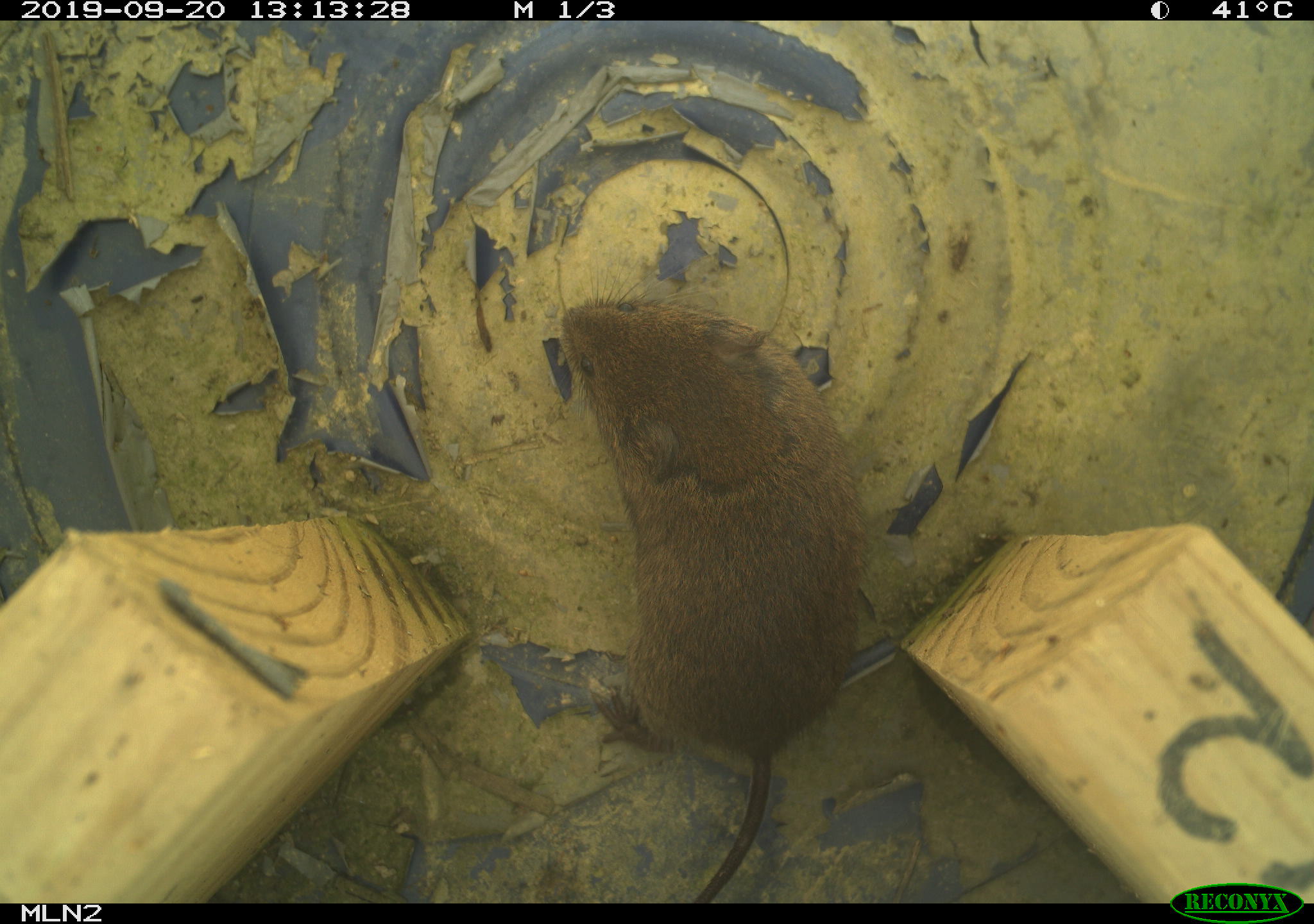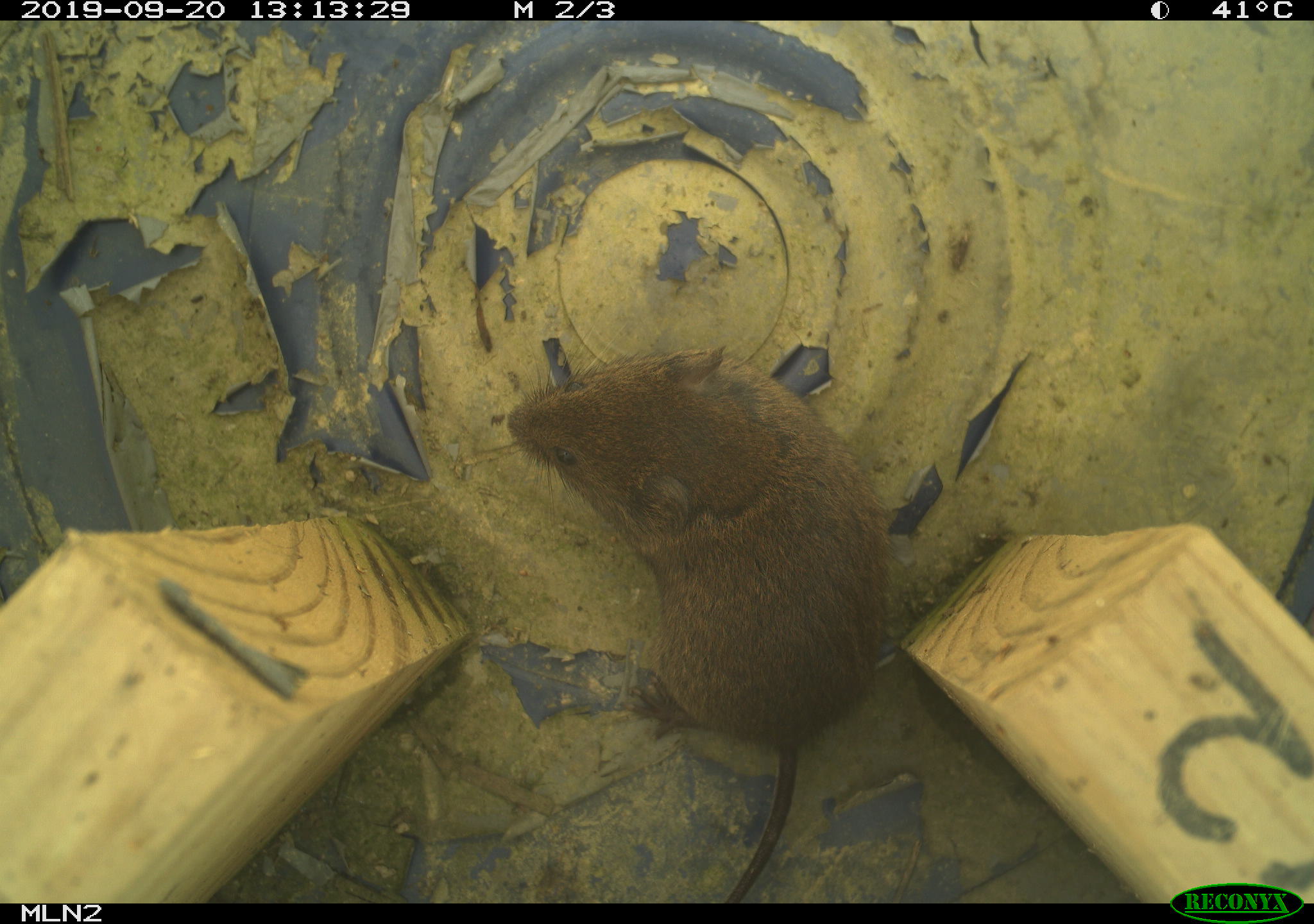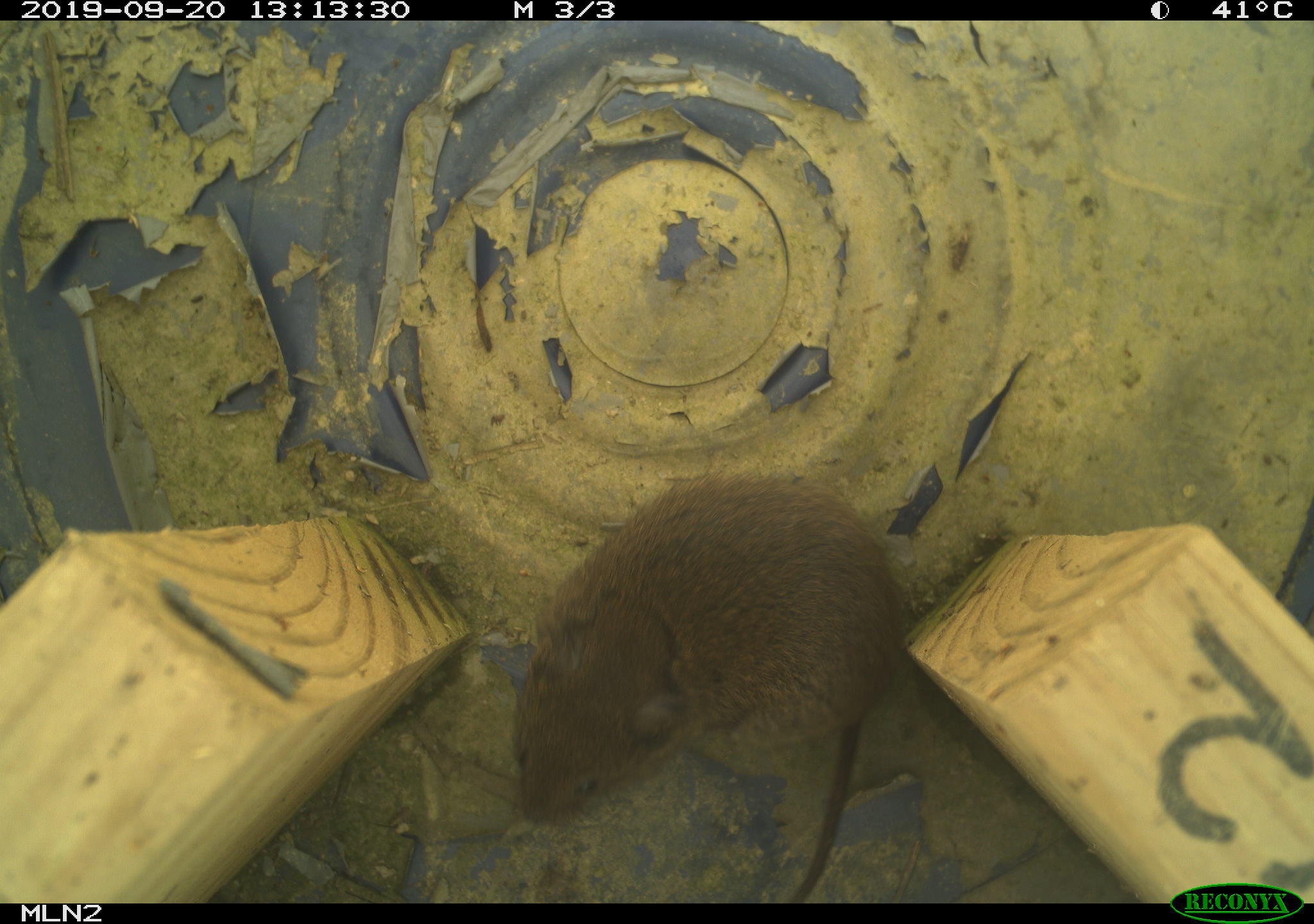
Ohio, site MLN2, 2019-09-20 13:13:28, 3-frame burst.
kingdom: Animalia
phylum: Chordata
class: Mammalia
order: Rodentia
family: Cricetidae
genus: Microtus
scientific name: Microtus pennsylvanicus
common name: meadow vole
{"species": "meadow vole (Microtus pennsylvanicus)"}